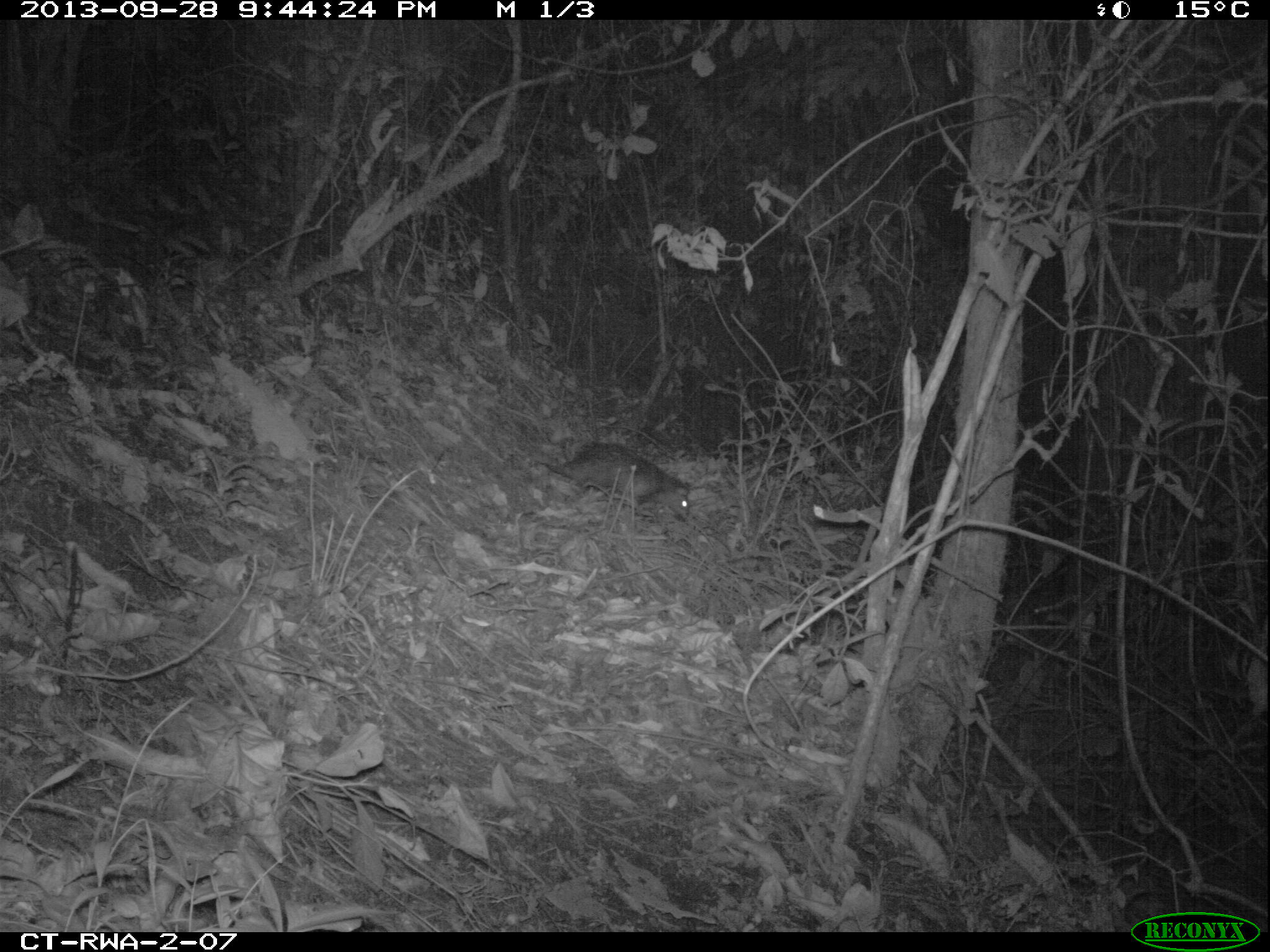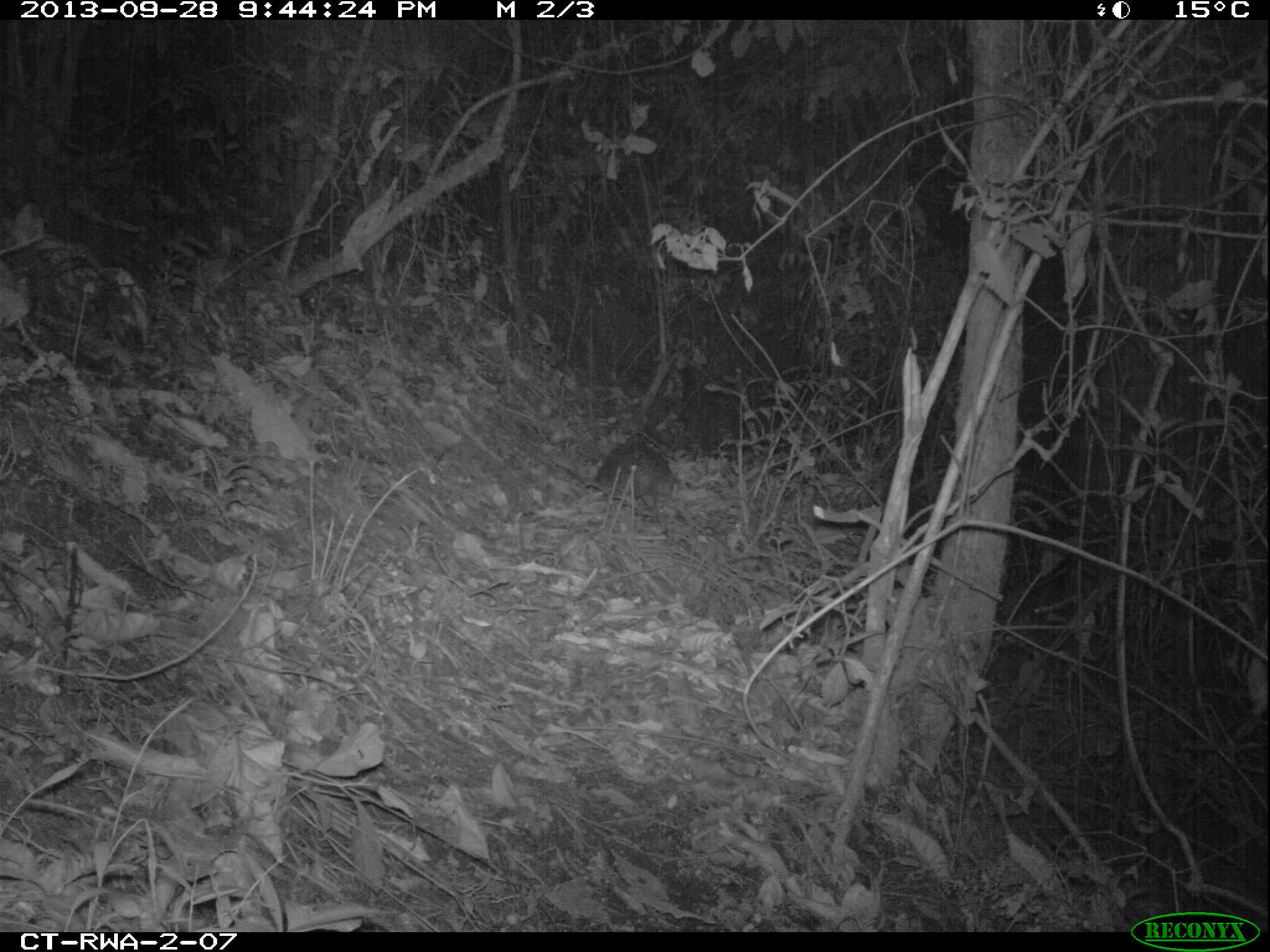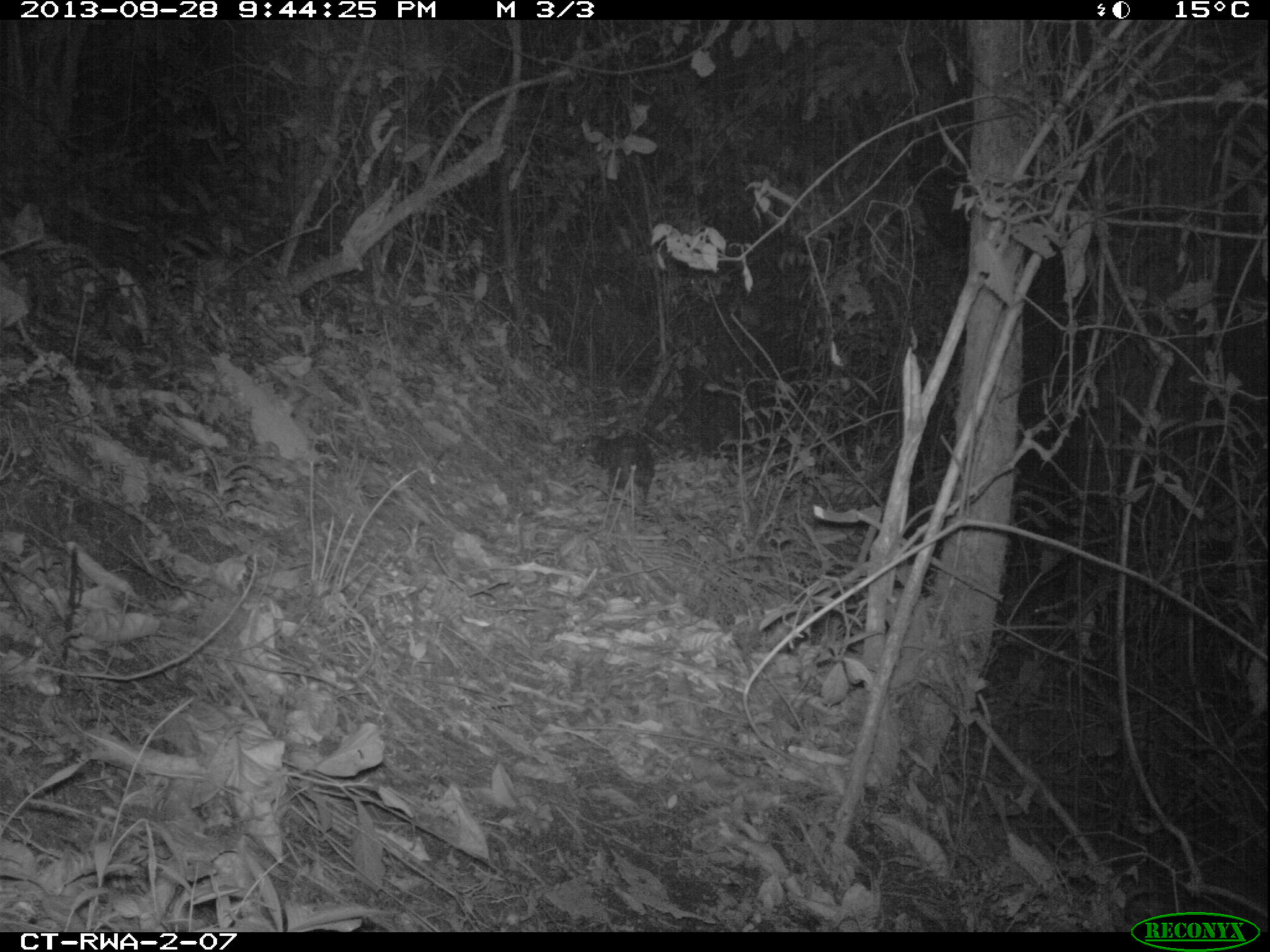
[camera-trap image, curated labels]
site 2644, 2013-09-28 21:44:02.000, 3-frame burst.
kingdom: Animalia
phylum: Chordata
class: Mammalia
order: Rodentia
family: Hystricidae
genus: Atherurus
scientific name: Atherurus africanus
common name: african brush-tailed porcupine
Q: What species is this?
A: Atherurus africanus (african brush-tailed porcupine).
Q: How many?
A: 1.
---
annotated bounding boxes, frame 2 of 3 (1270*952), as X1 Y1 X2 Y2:
atherurus africanus: 555 438 675 511